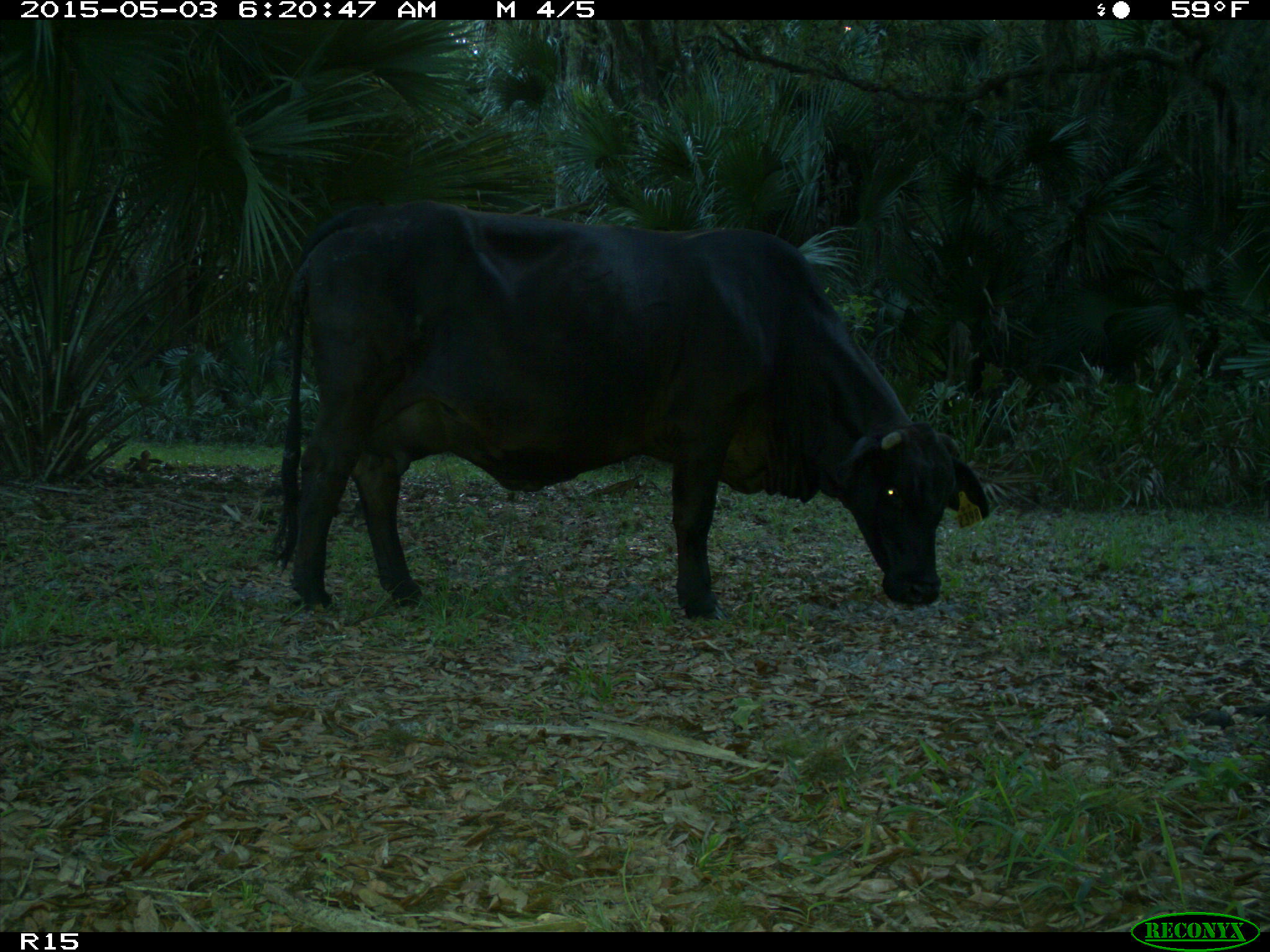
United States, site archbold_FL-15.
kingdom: Animalia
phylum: Chordata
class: Mammalia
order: Artiodactyla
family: Bovidae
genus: Bos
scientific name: Bos taurus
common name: domestic cow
Bos taurus (domestic cow).